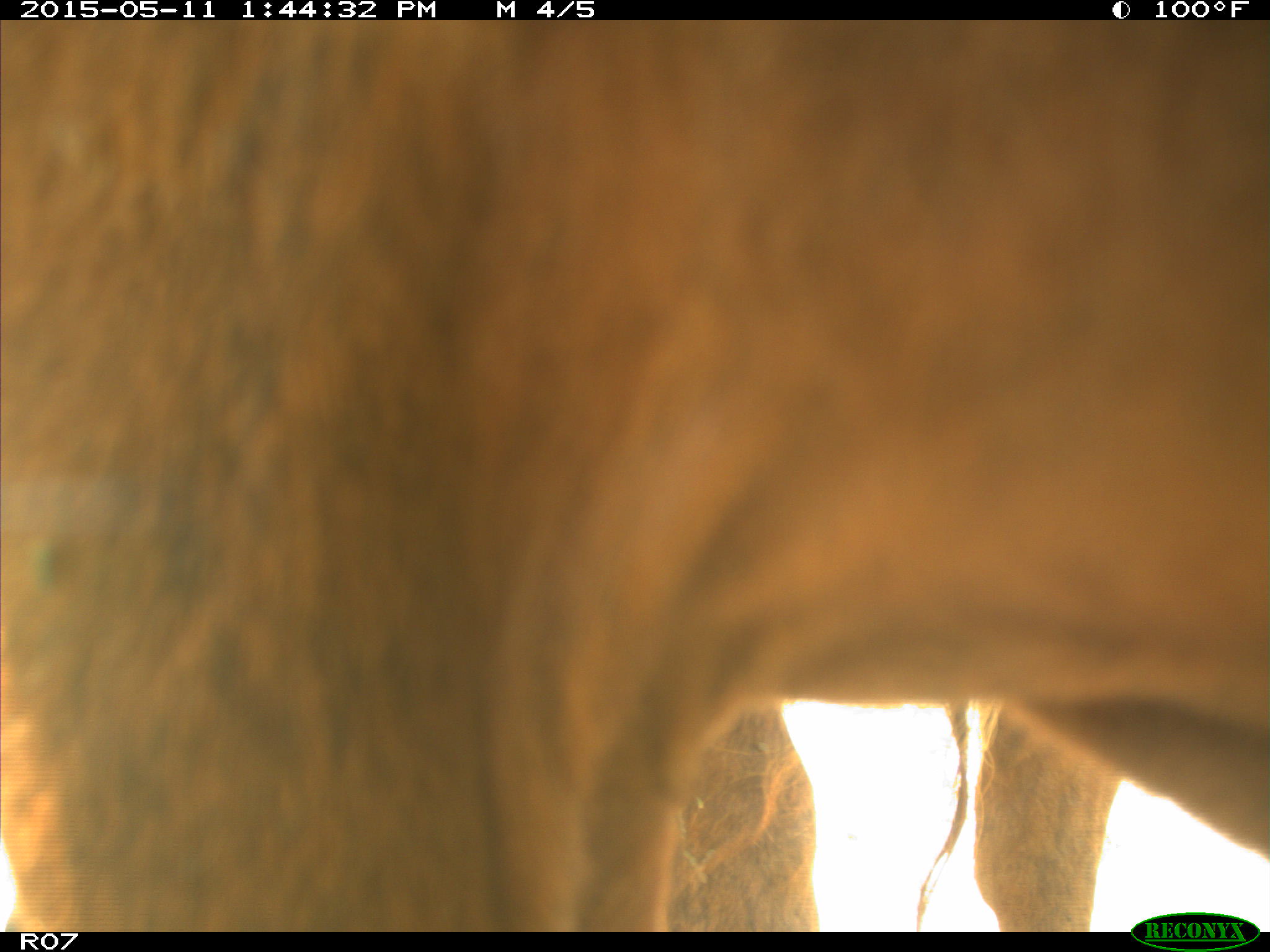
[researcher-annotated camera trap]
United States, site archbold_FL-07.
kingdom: Animalia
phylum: Chordata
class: Mammalia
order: Artiodactyla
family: Bovidae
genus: Bos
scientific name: Bos taurus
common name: domestic cow